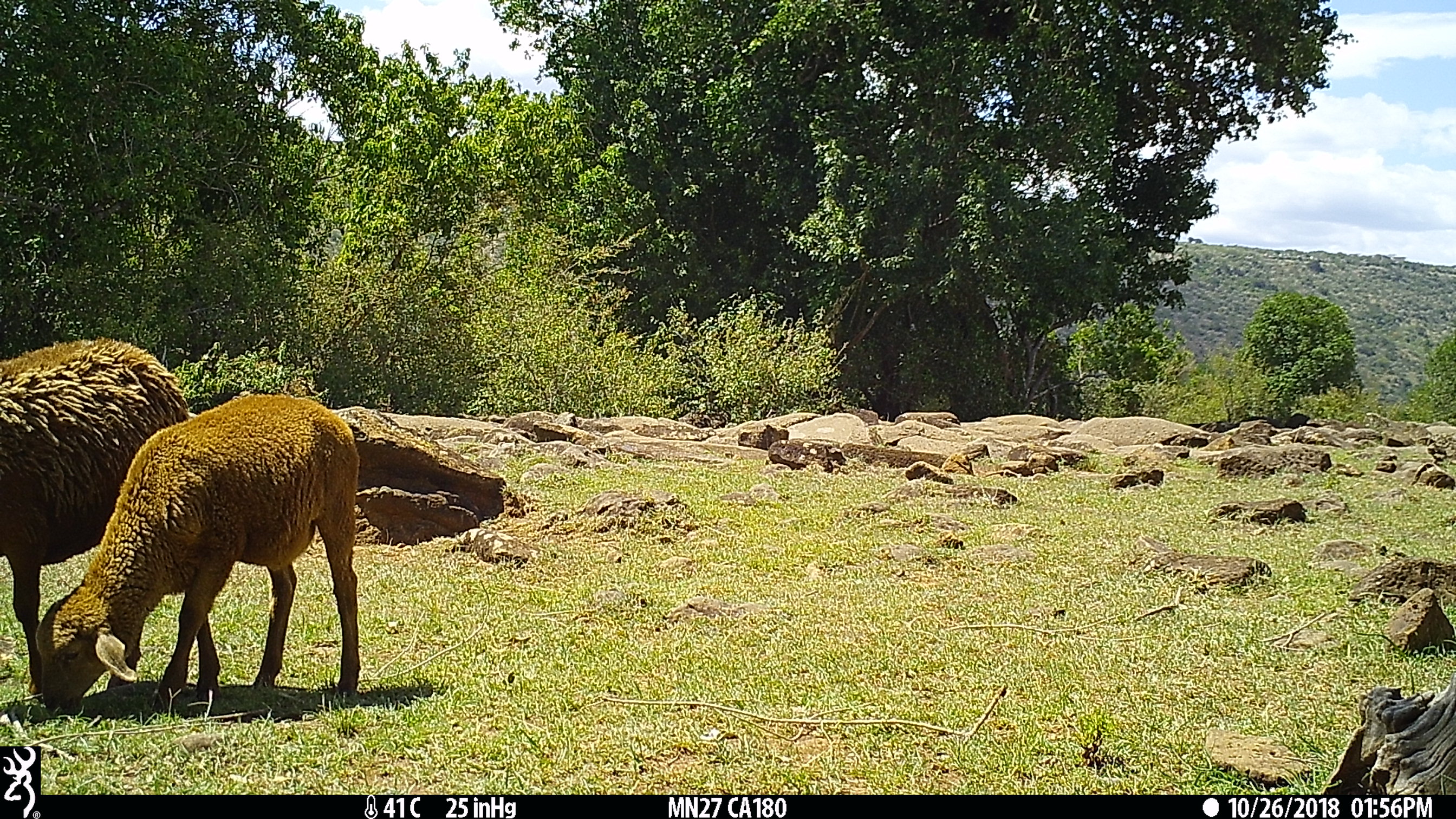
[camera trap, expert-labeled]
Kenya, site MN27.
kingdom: Animalia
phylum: Chordata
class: Mammalia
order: Artiodactyla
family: Bovidae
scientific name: Bovidae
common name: sheep or goat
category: shoat